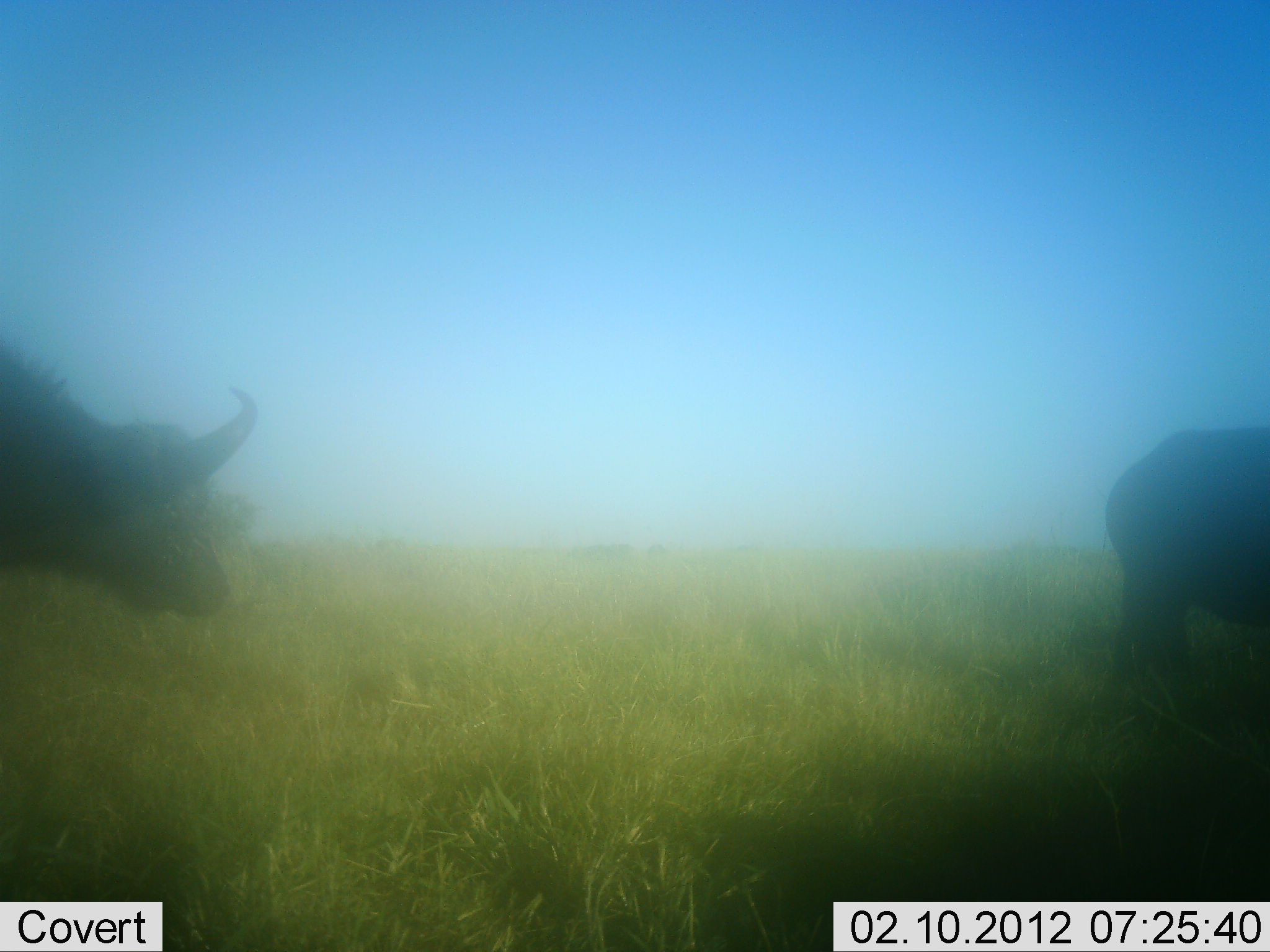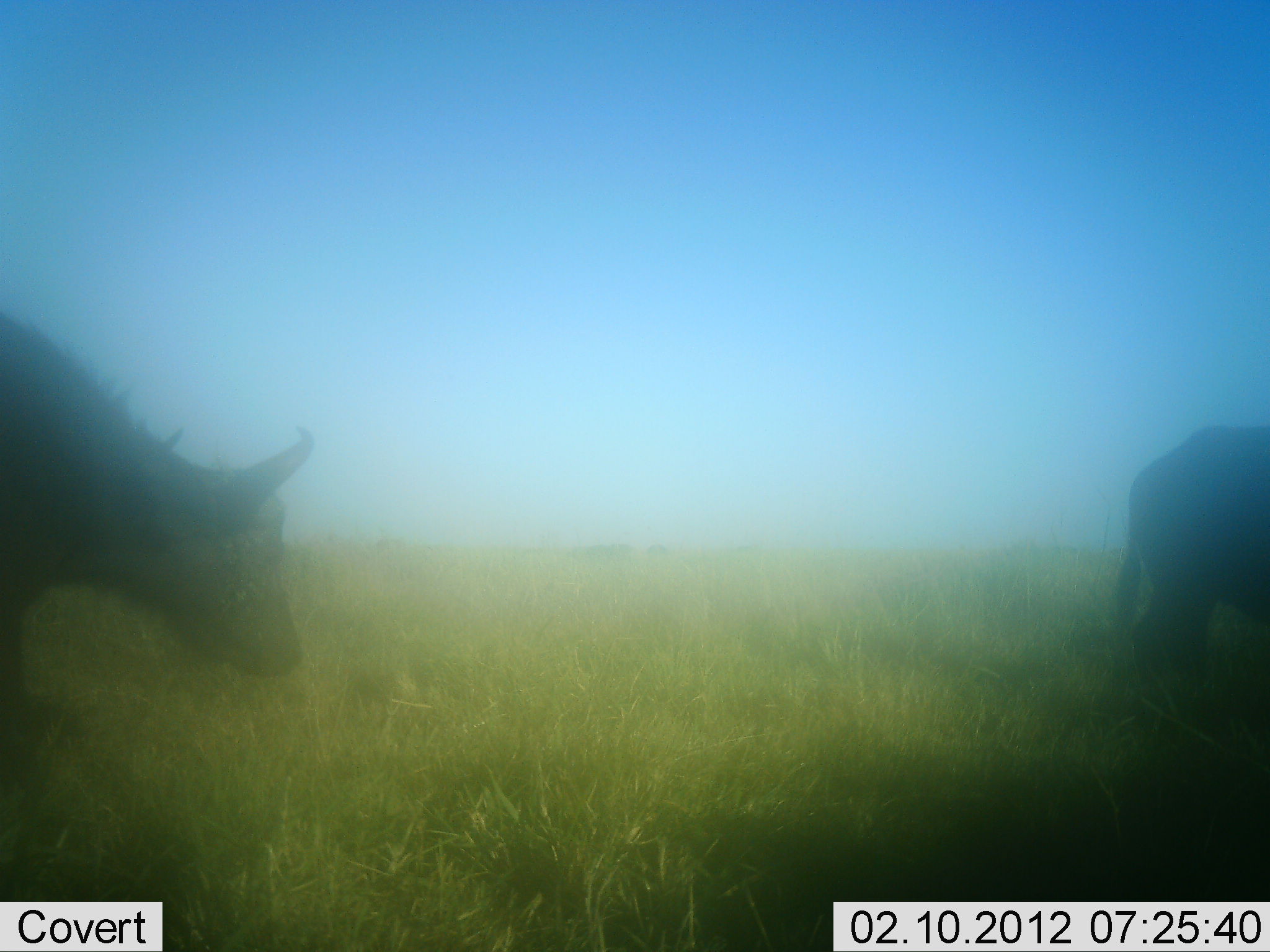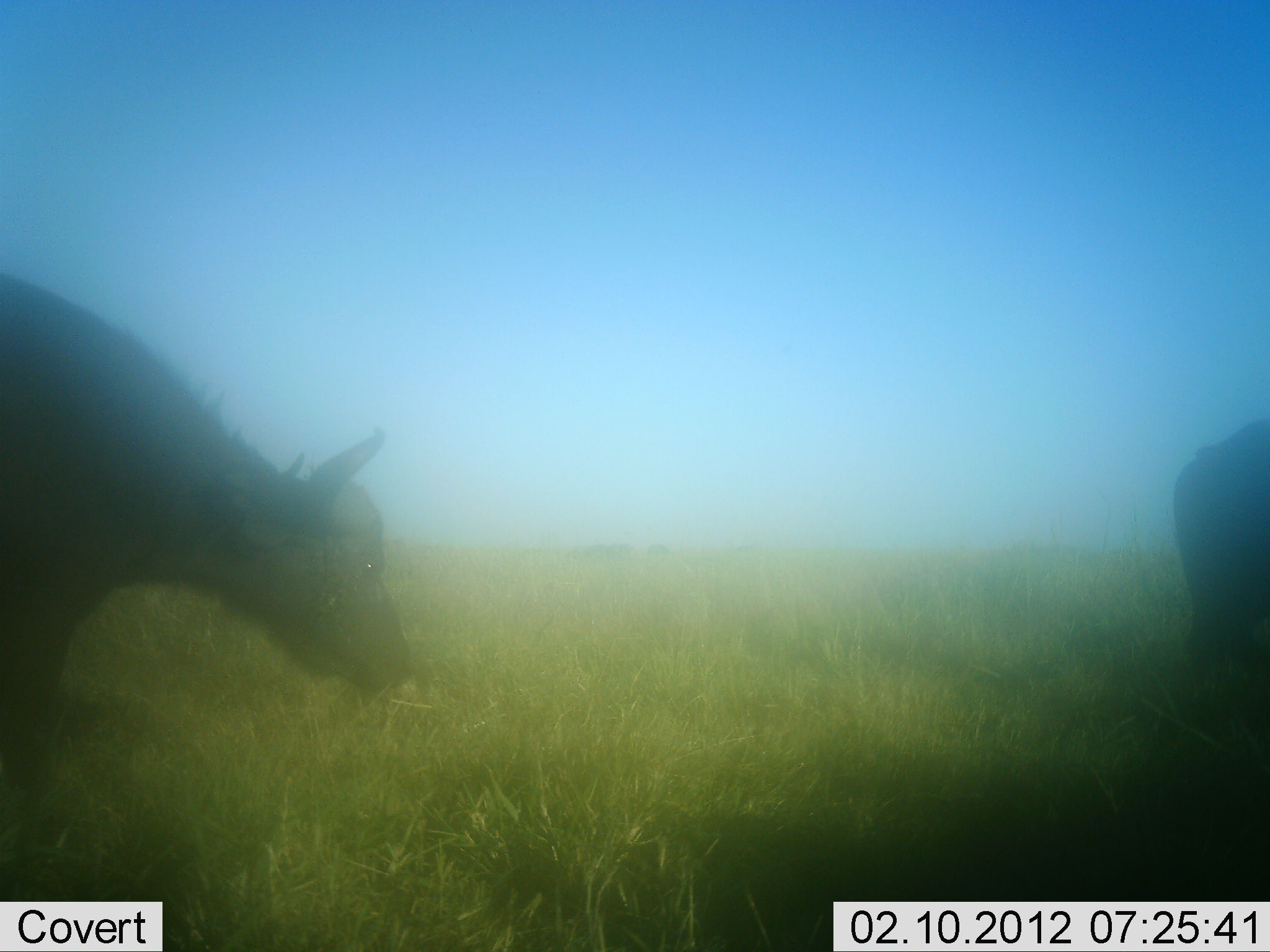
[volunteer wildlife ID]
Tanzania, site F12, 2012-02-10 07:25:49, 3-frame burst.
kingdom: Animalia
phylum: Chordata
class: Mammalia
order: Artiodactyla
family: Bovidae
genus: Syncerus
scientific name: Syncerus caffer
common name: cape buffalo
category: buffalo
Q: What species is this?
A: Buffalo (cape buffalo) (Syncerus caffer).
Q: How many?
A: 2.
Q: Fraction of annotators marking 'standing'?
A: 14%.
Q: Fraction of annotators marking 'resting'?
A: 0%.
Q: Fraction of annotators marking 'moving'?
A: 93%.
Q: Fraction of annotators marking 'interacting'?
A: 0%.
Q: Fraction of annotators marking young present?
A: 0%.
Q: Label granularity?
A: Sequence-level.